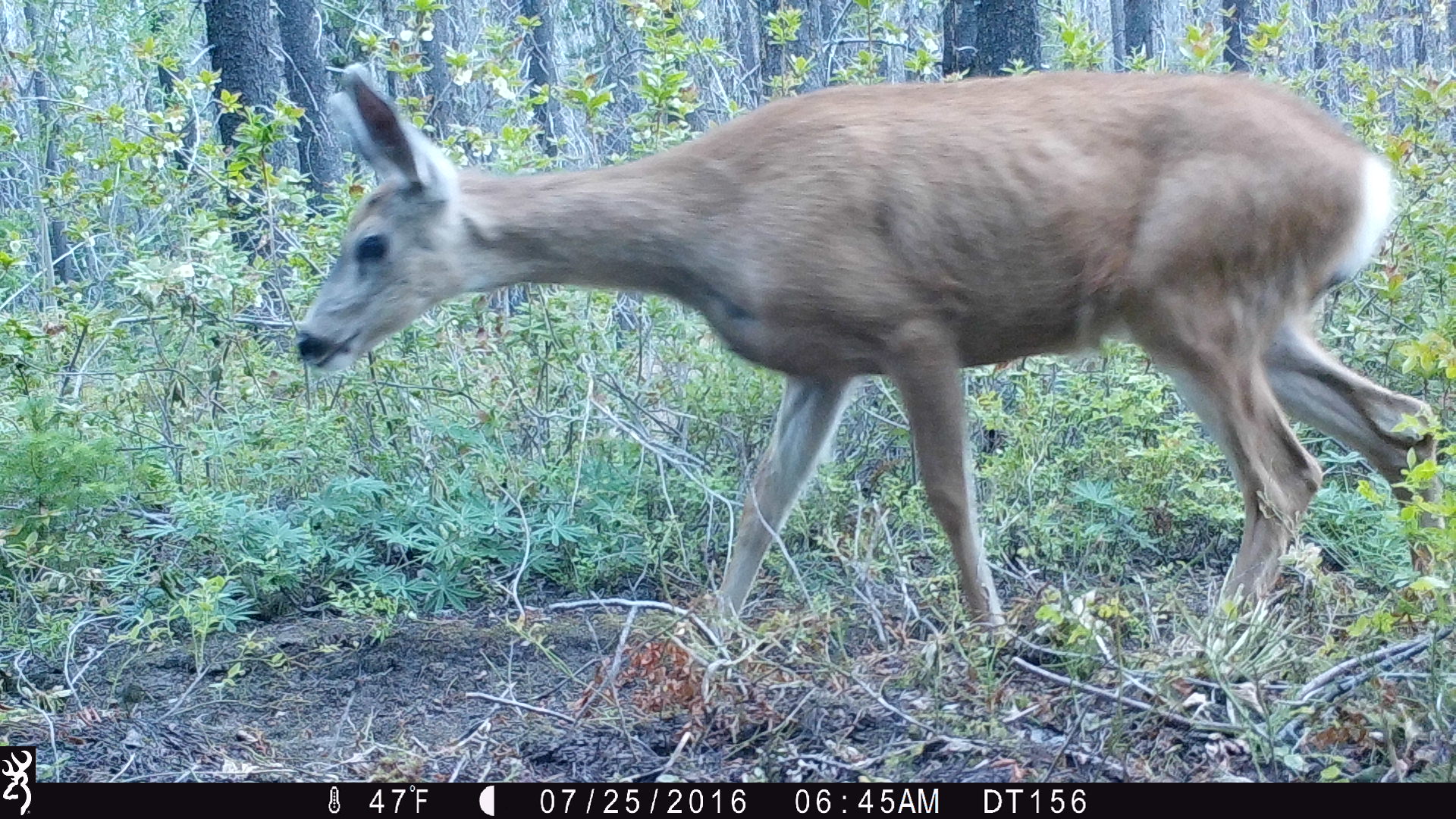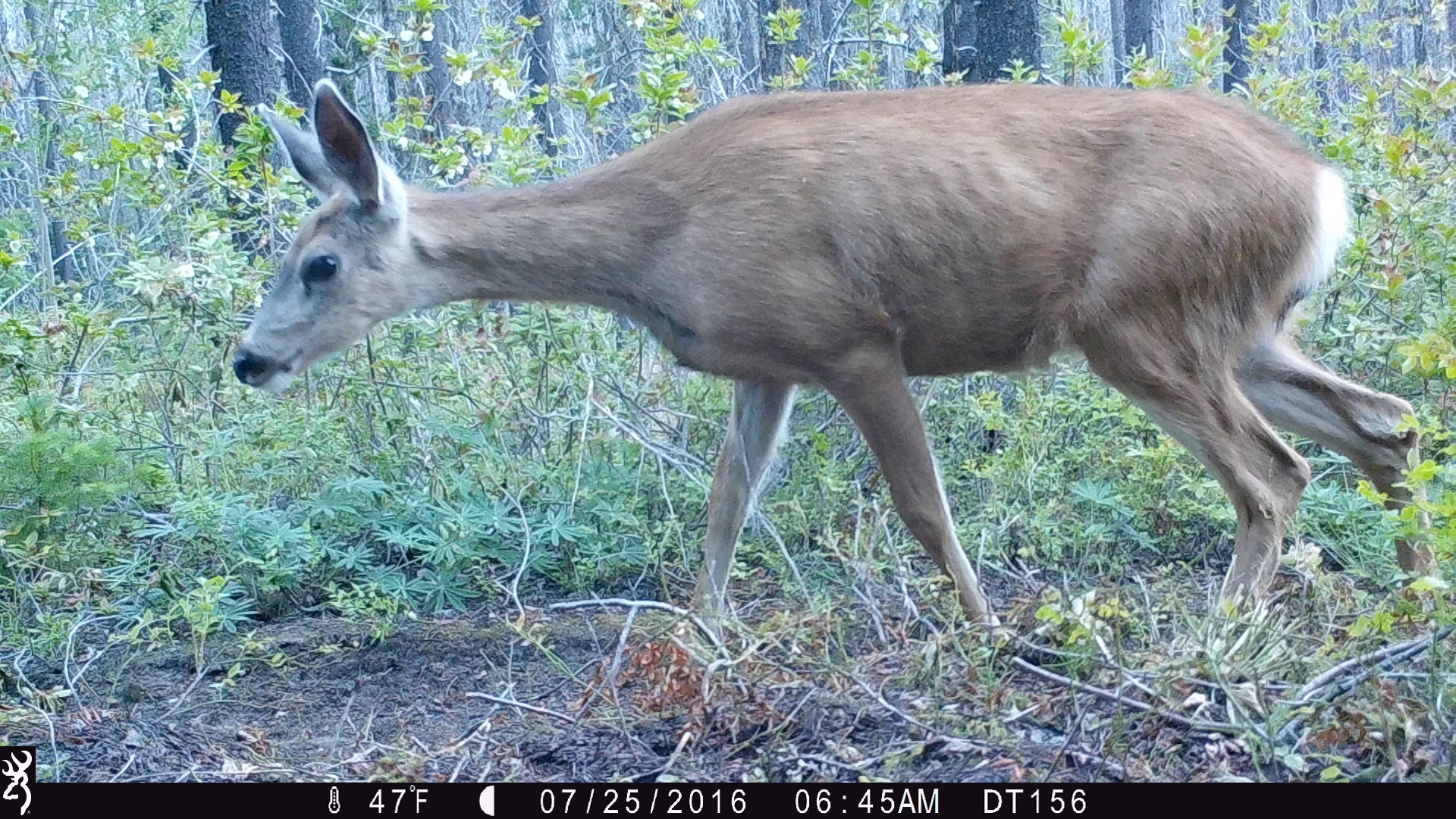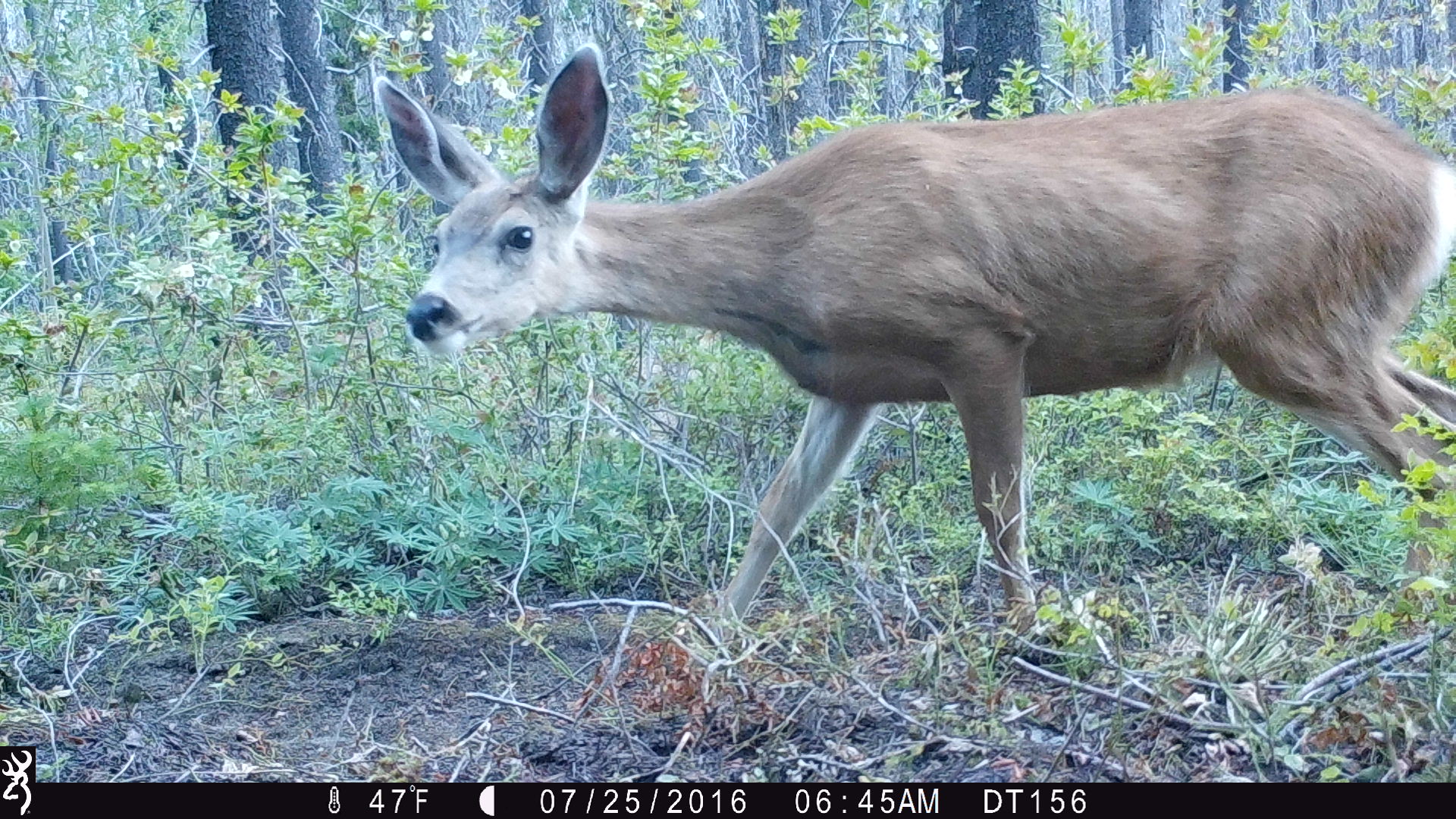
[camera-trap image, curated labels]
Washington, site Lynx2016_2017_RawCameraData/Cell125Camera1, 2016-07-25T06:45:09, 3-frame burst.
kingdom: Animalia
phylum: Chordata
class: Mammalia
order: Artiodactyla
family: Cervidae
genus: Odocoileus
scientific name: Odocoileus hemionus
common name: mule deer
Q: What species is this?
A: Odocoileus hemionus (mule deer).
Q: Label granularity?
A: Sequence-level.